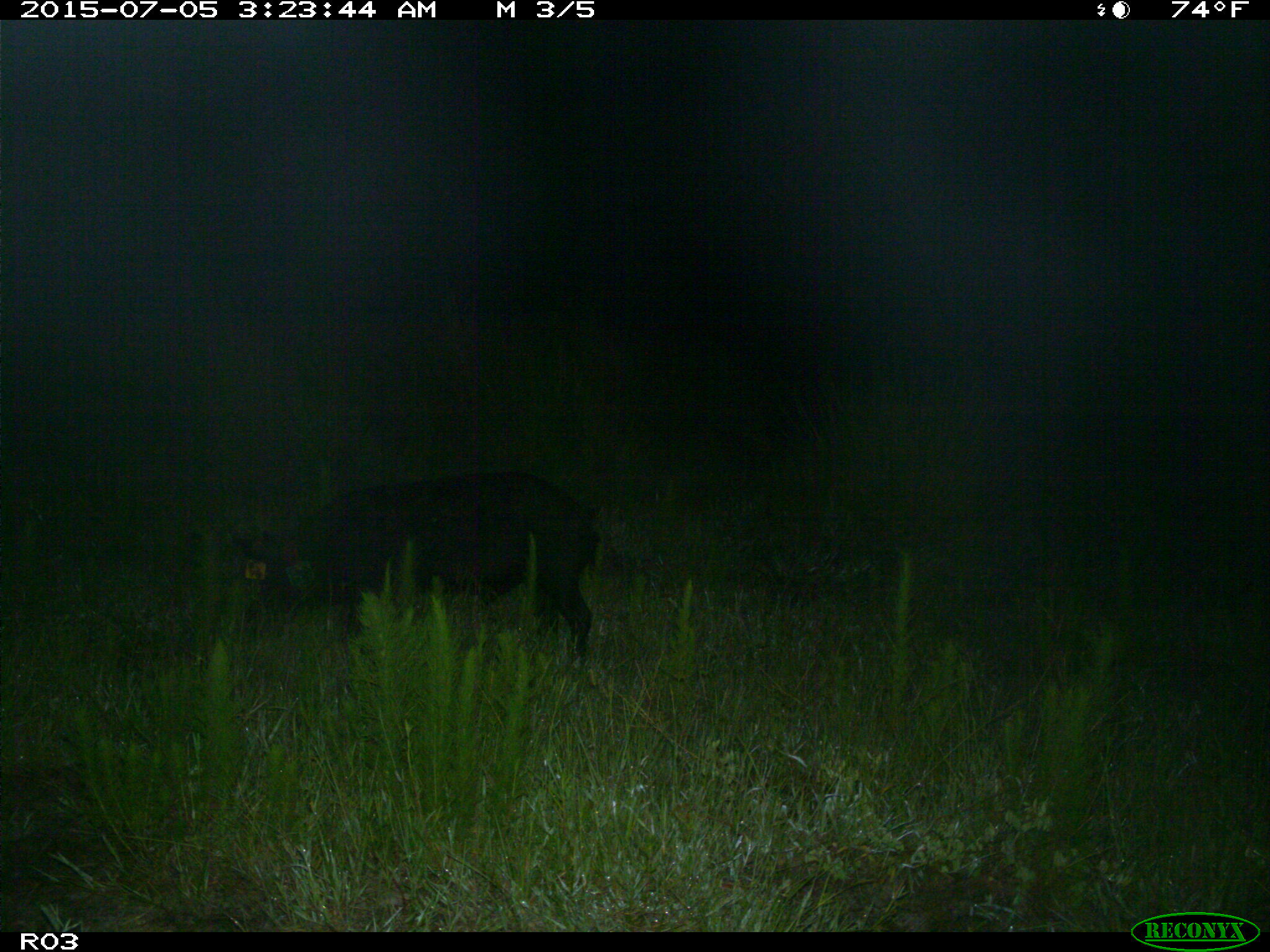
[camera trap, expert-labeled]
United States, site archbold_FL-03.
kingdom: Animalia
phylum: Chordata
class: Mammalia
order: Artiodactyla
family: Suidae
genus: Sus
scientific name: Sus scrofa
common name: wild boar